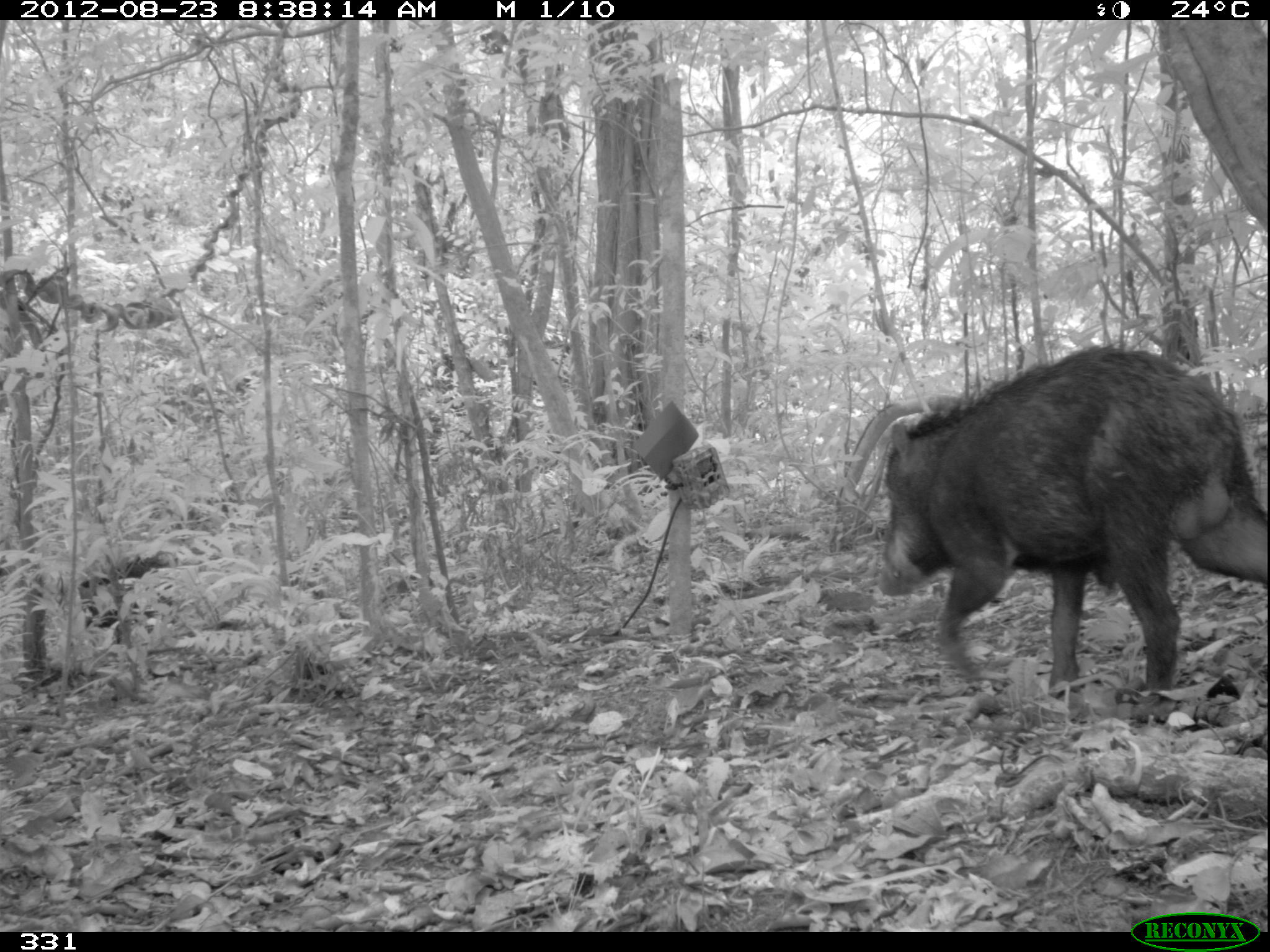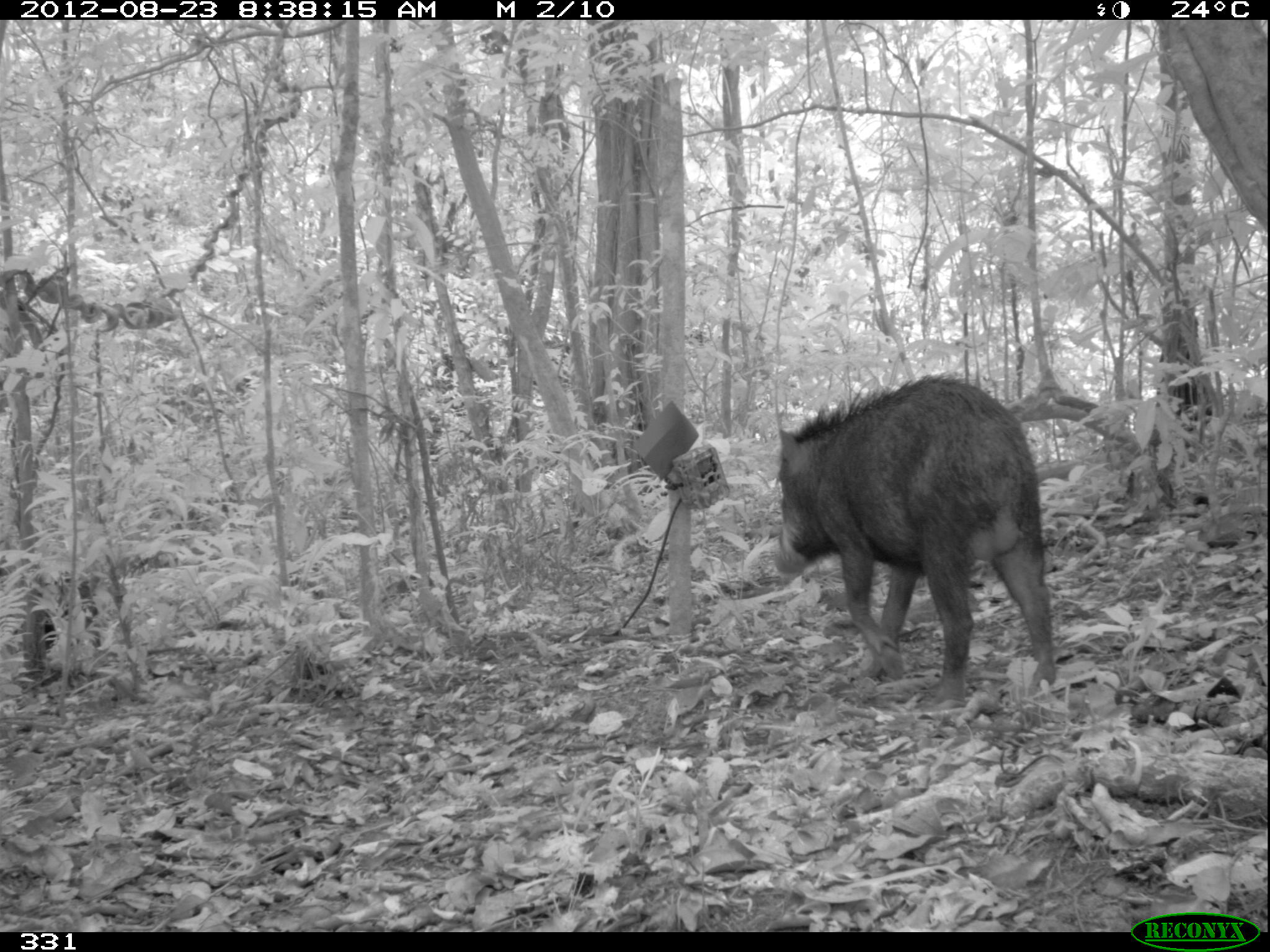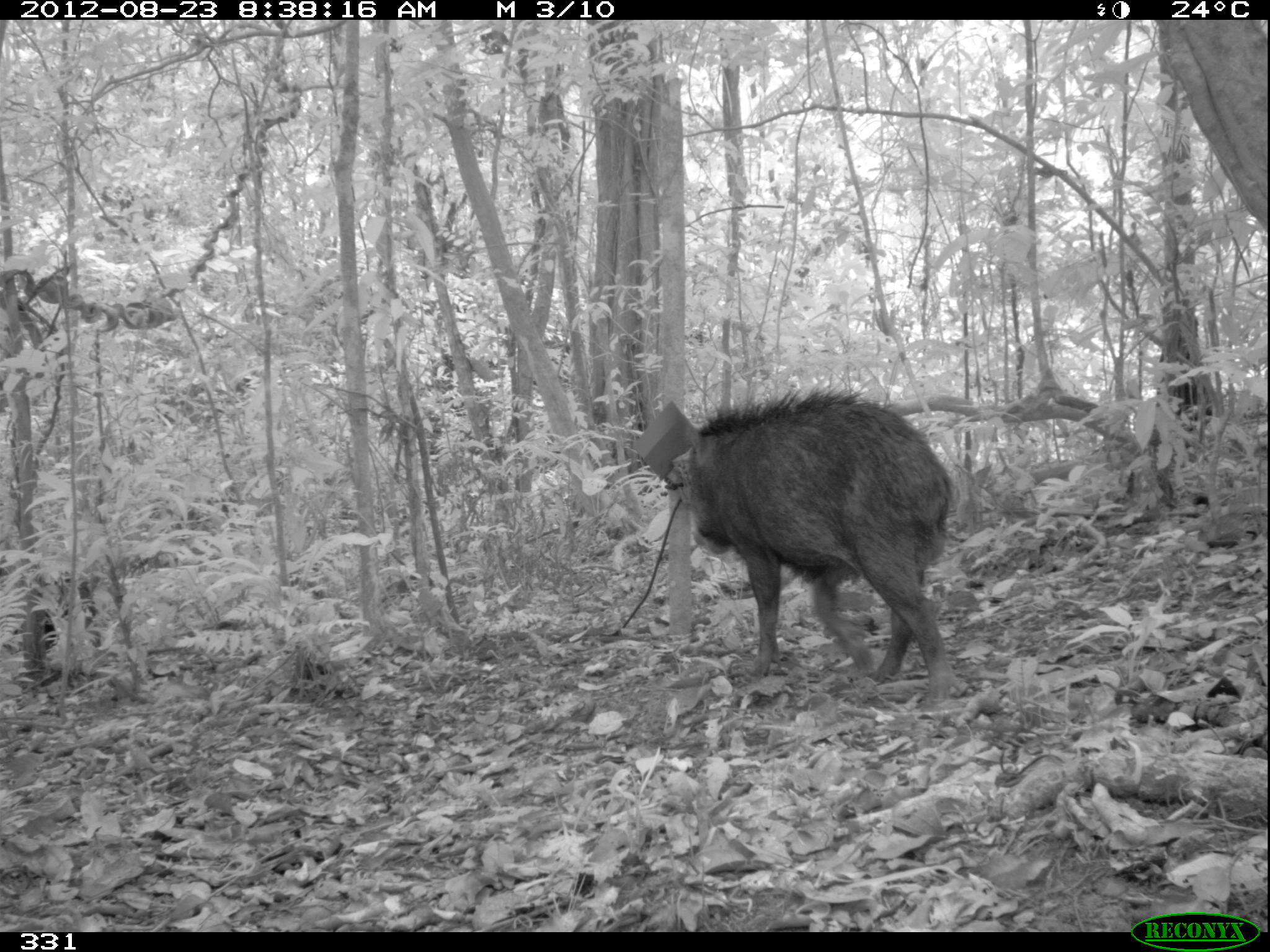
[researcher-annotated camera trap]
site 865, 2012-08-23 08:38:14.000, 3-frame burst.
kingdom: Animalia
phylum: Chordata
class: Mammalia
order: Artiodactyla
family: Tayassuidae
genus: Tayassu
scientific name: Tayassu pecari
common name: white-lipped peccary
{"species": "Tayassu pecari (white-lipped peccary)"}